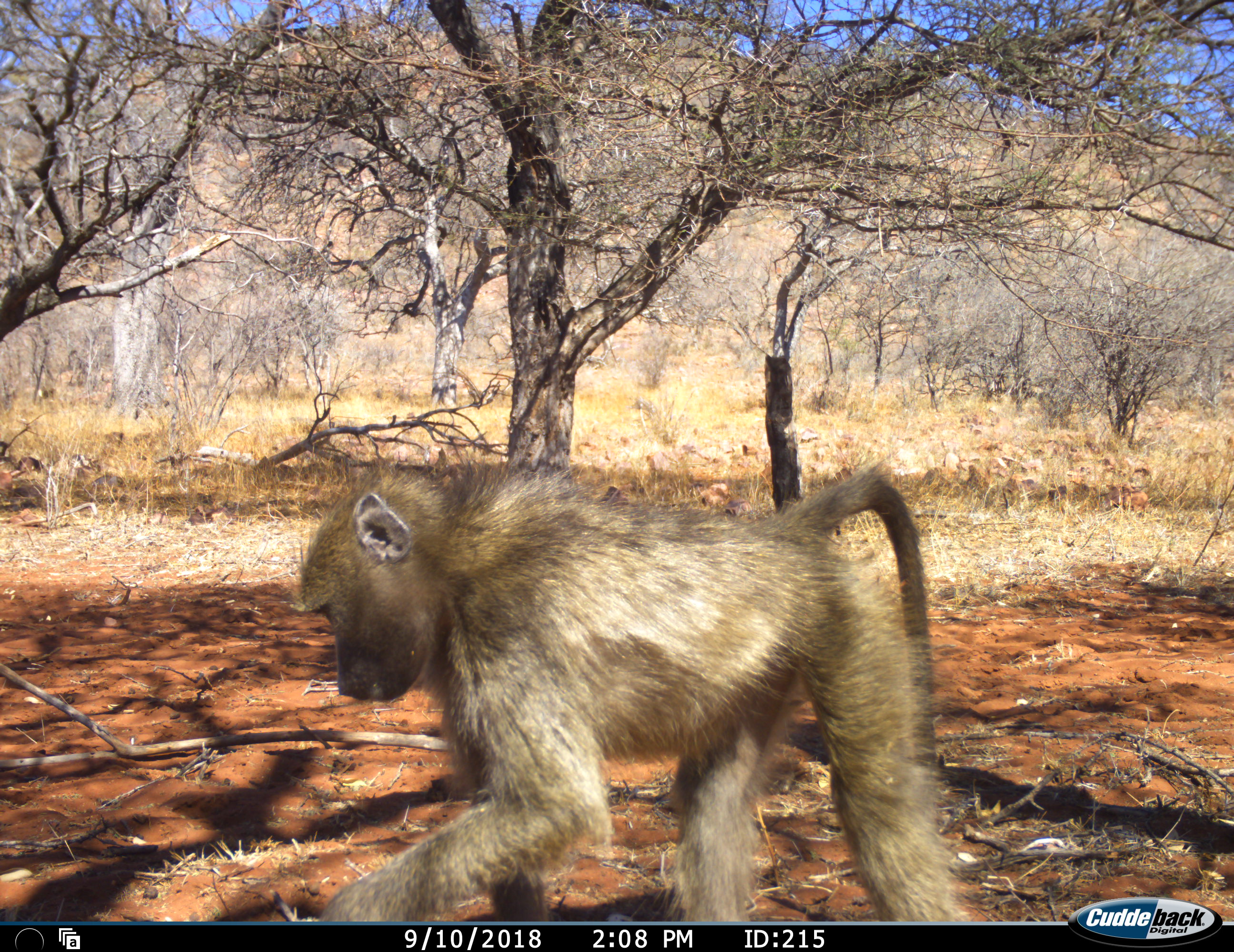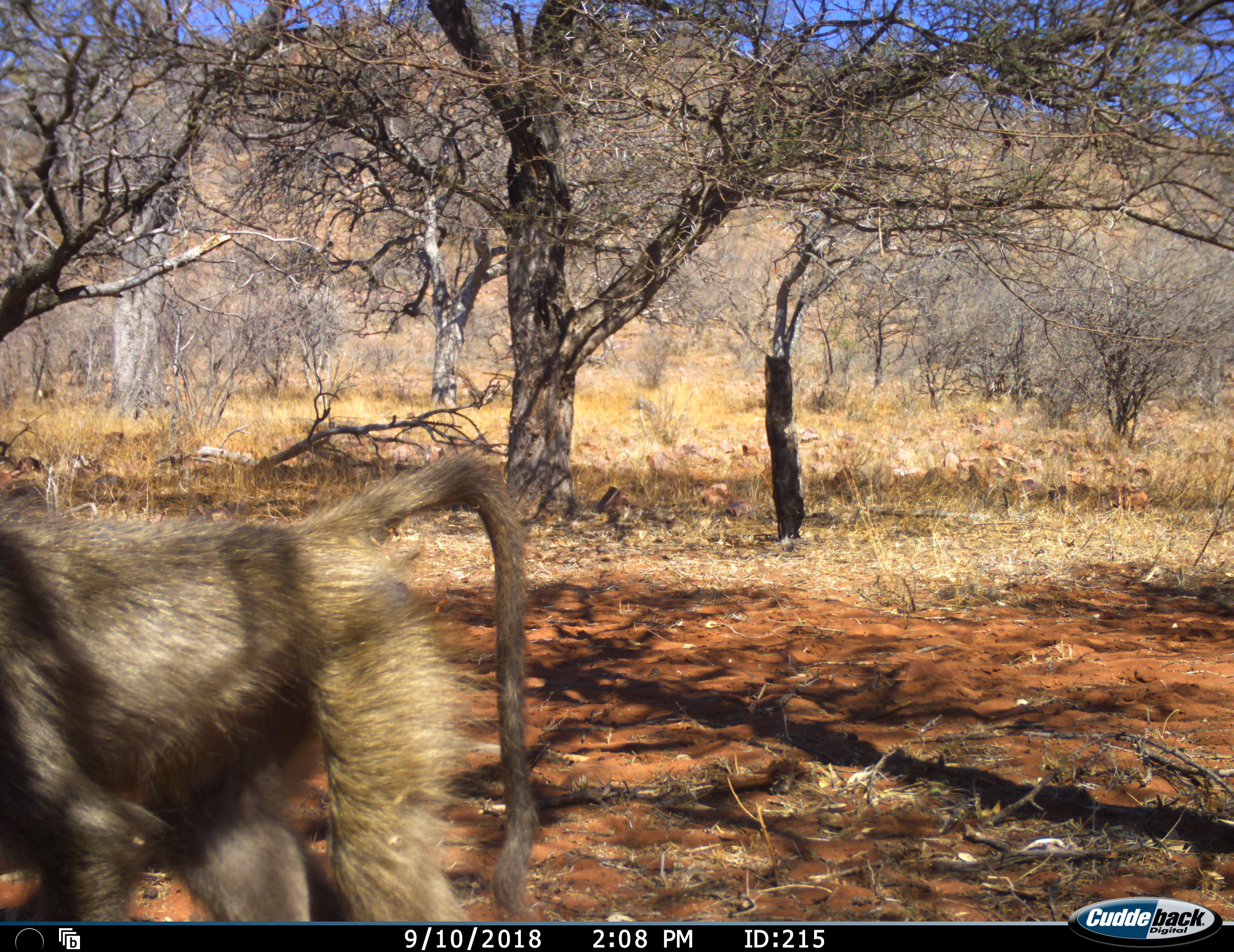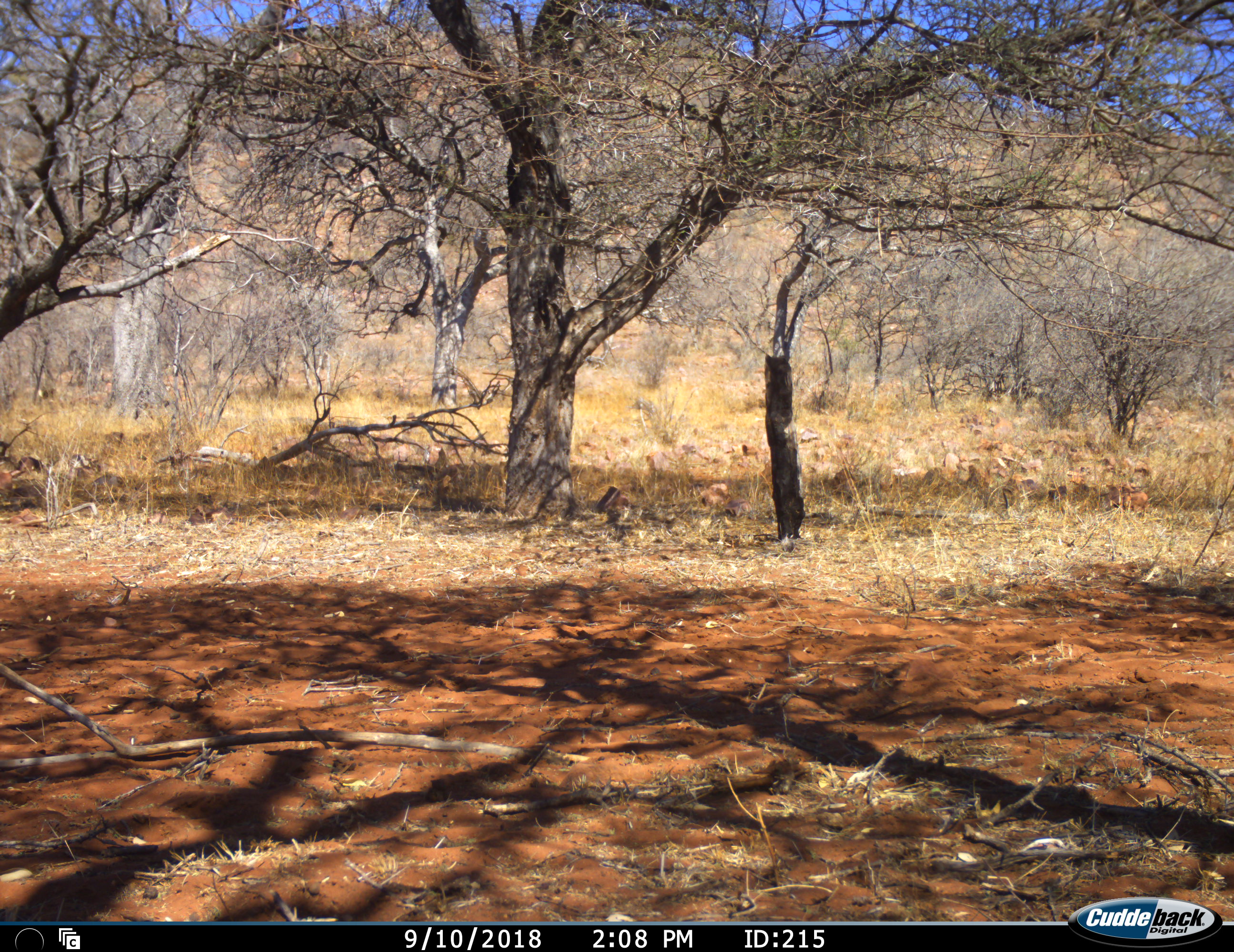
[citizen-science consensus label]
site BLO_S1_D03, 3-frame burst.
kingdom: Animalia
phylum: Chordata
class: Mammalia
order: Primates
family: Cercopithecidae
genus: Papio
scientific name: Papio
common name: baboon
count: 1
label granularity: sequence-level